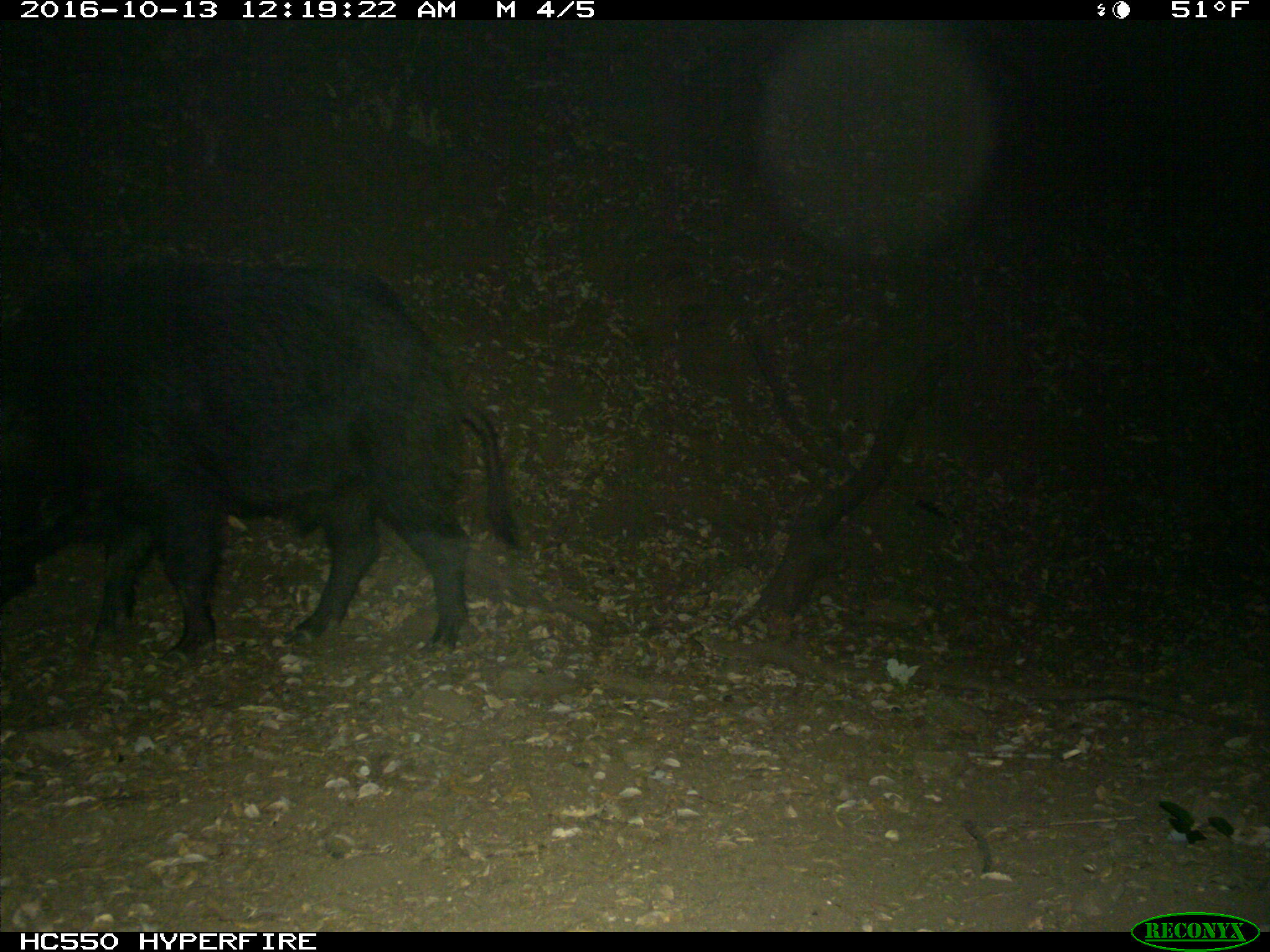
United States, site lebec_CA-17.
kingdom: Animalia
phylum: Chordata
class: Mammalia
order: Artiodactyla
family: Suidae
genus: Sus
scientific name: Sus scrofa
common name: wild boar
Sus scrofa (wild boar).